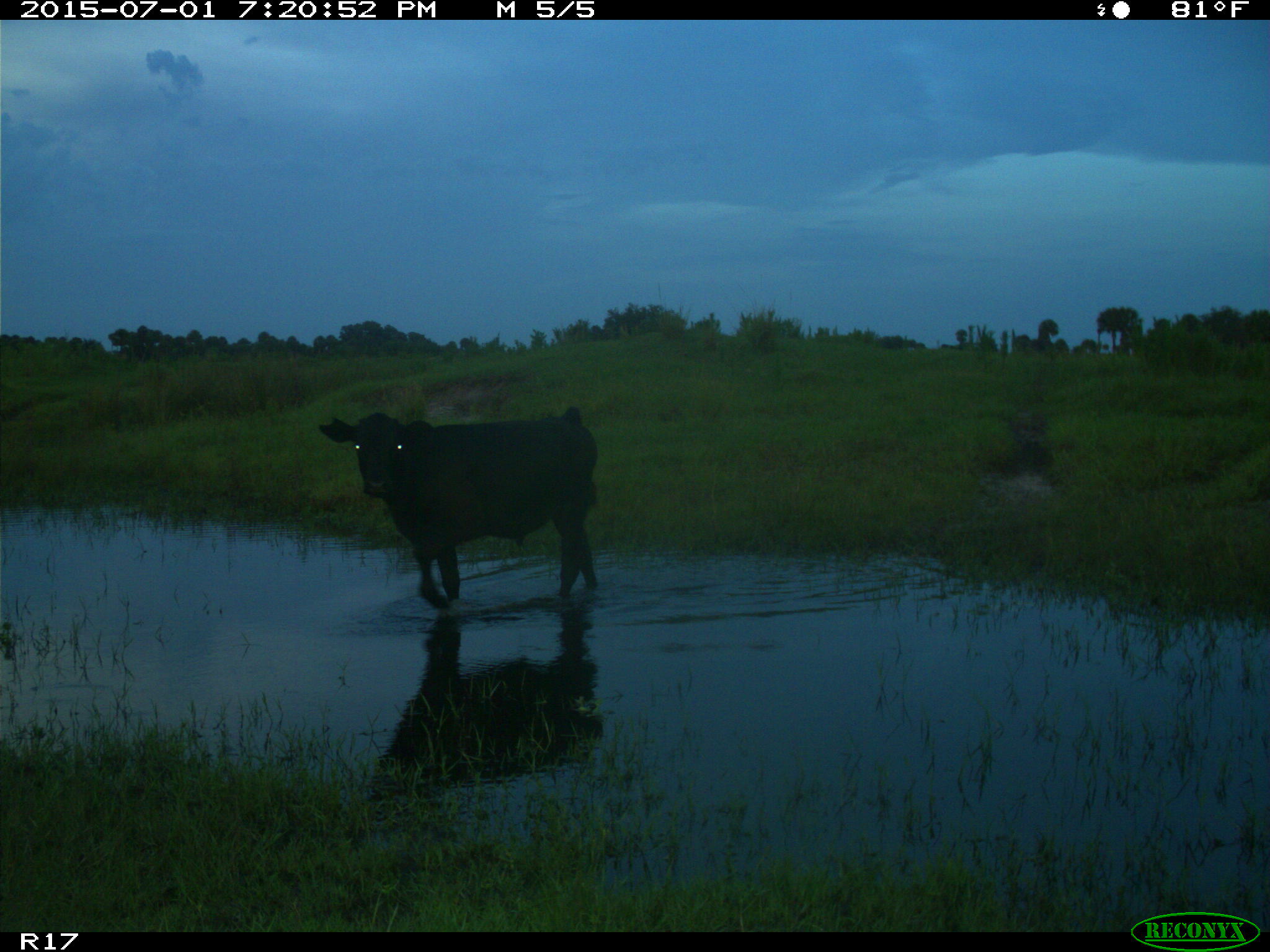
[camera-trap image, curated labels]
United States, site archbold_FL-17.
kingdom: Animalia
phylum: Chordata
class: Mammalia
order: Artiodactyla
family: Bovidae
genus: Bos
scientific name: Bos taurus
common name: domestic cow